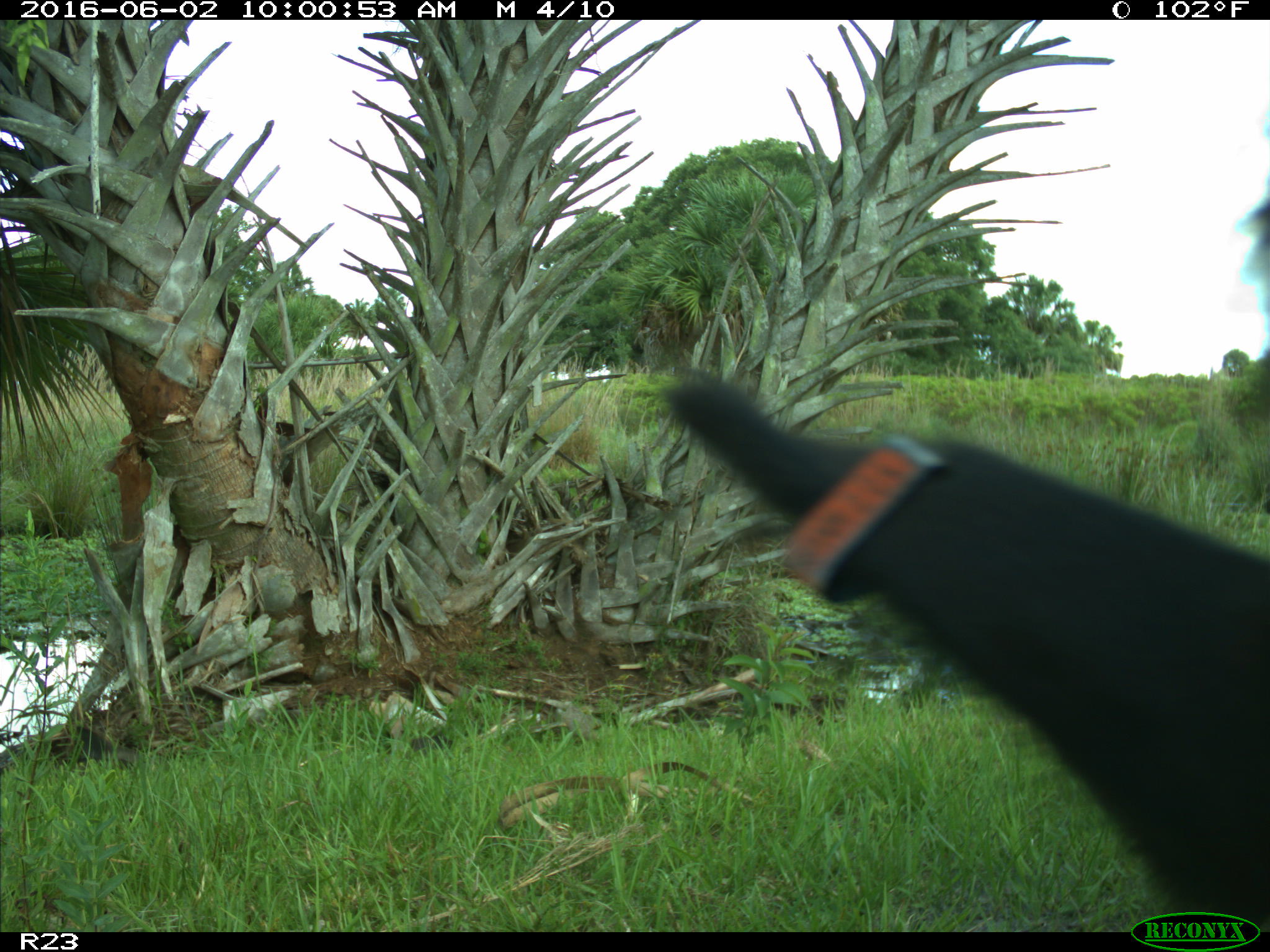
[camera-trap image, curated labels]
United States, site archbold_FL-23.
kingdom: Animalia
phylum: Chordata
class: Mammalia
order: Artiodactyla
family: Bovidae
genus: Bos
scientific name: Bos taurus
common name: domestic cow